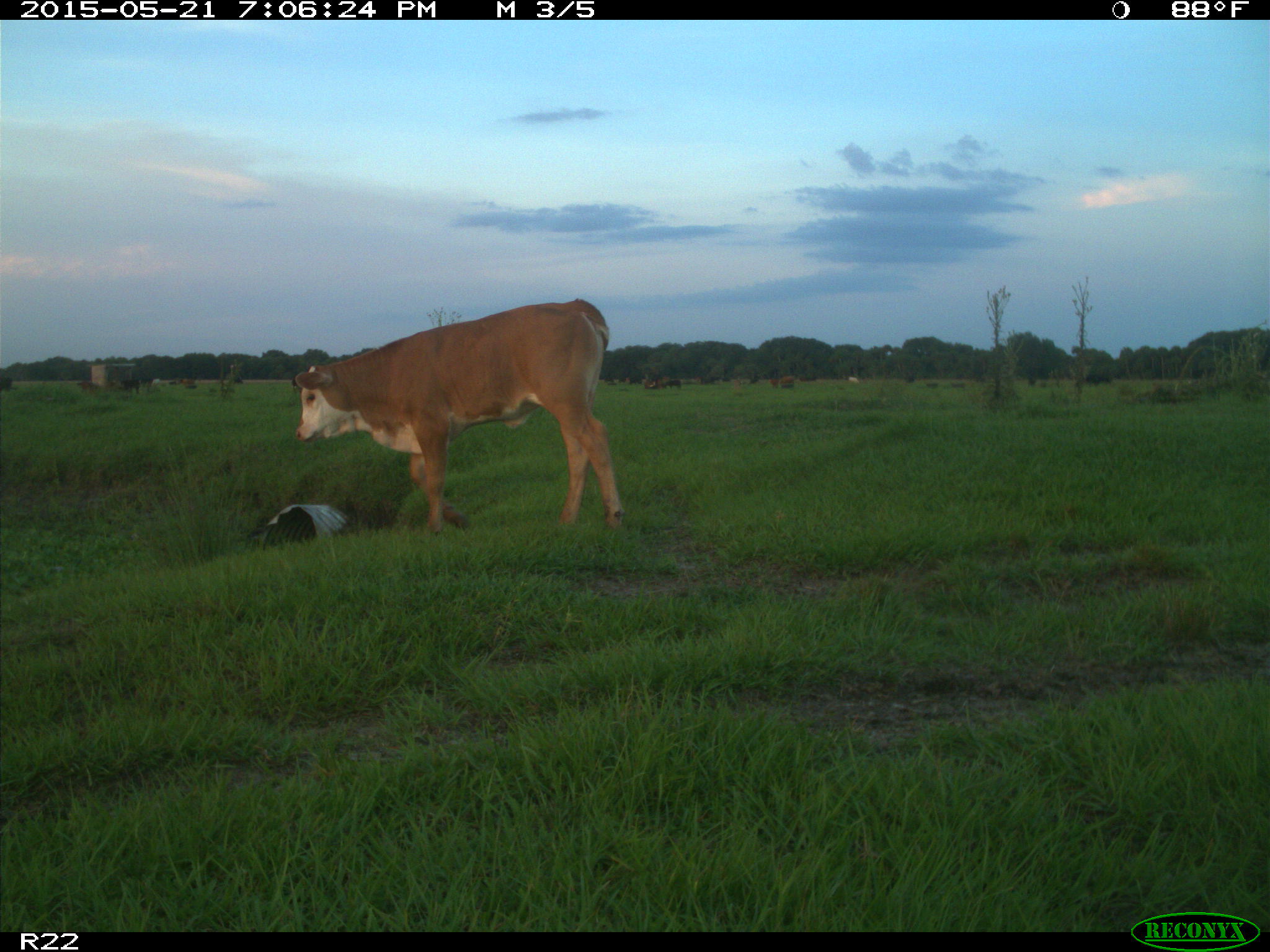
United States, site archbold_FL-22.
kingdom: Animalia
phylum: Chordata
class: Mammalia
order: Artiodactyla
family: Bovidae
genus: Bos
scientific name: Bos taurus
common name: domestic cow